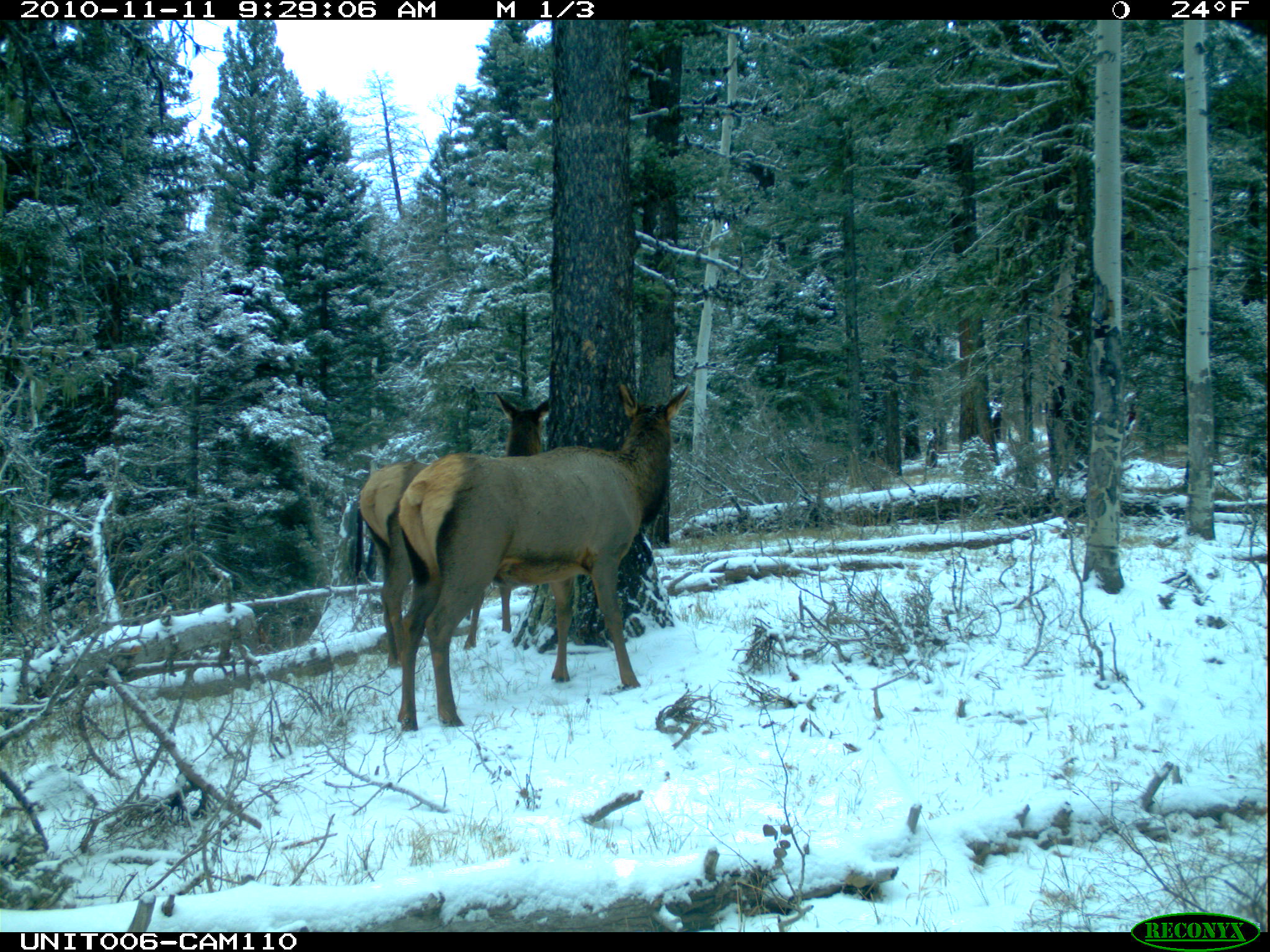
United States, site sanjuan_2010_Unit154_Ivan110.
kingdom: Animalia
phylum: Chordata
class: Mammalia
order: Artiodactyla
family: Cervidae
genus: Cervus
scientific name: Cervus elaphus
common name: red deer